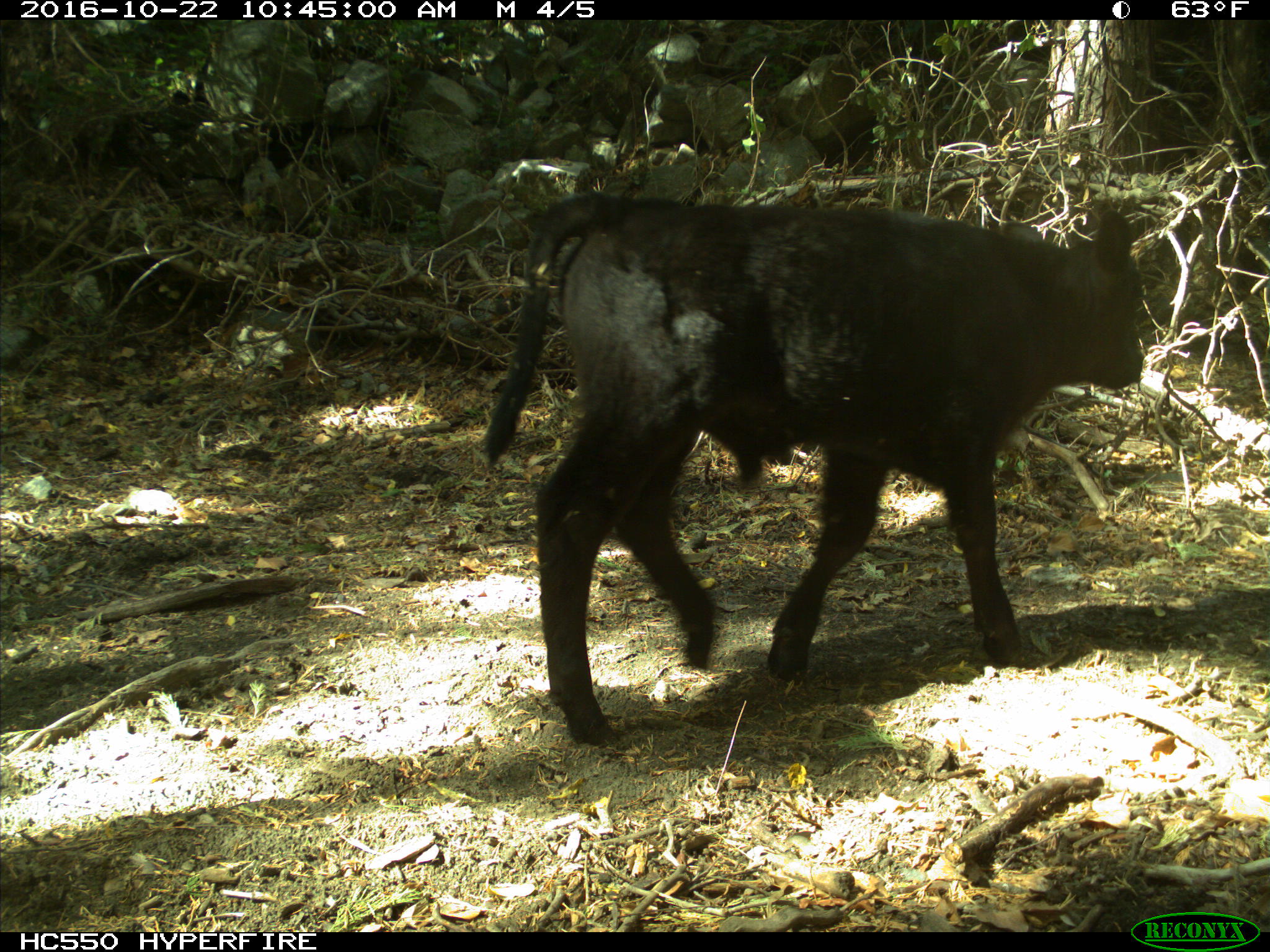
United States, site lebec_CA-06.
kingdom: Animalia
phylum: Chordata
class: Mammalia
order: Artiodactyla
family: Bovidae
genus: Bos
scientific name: Bos taurus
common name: domestic cow